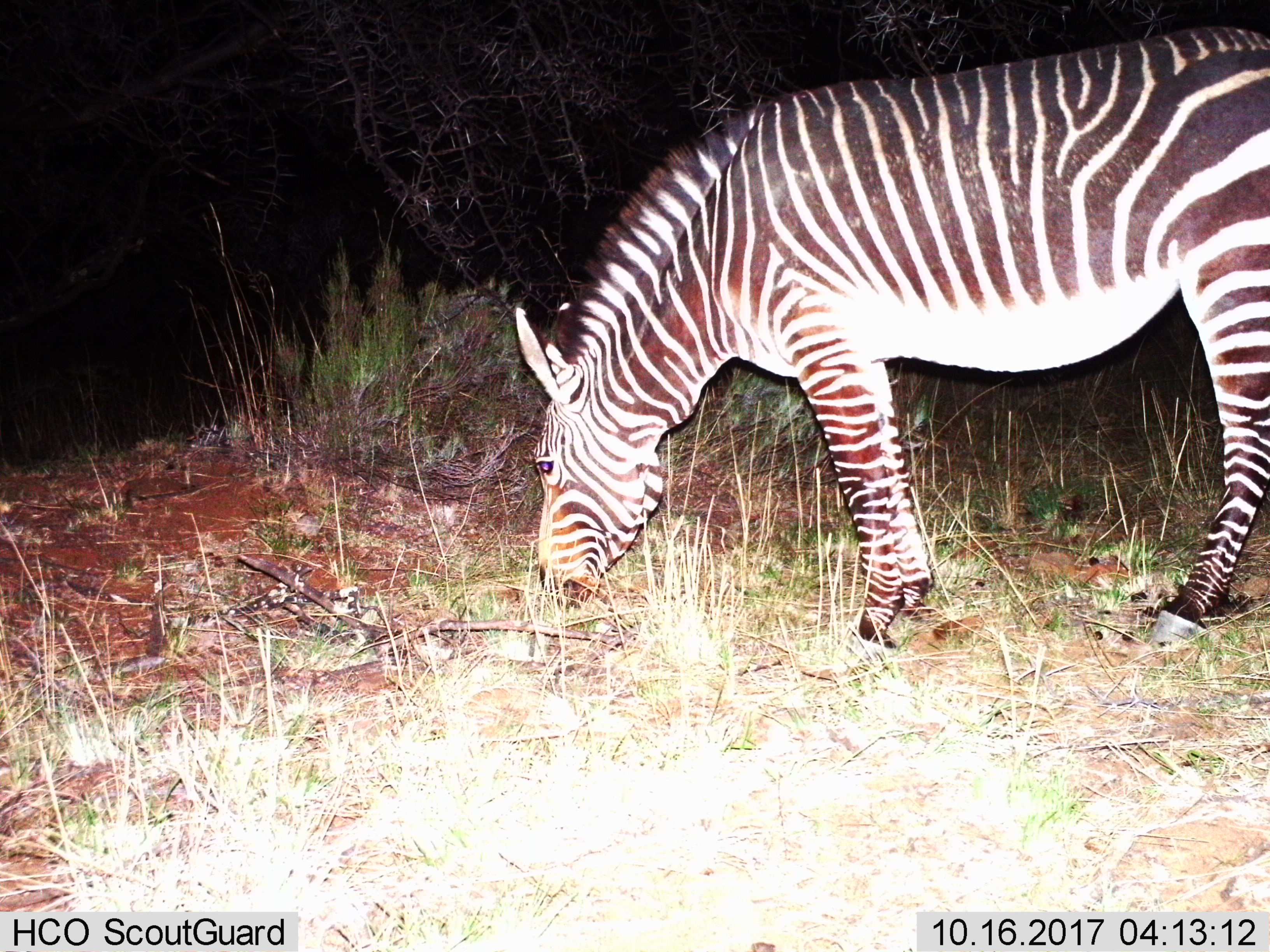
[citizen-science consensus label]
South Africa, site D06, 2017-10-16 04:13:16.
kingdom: Animalia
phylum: Chordata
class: Mammalia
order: Perissodactyla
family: Equidae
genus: Equus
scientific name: Equus zebra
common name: mountain zebra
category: zebramountain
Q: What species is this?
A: Zebramountain (mountain zebra) (Equus zebra).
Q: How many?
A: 1.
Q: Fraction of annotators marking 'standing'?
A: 0%.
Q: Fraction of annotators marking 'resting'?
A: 0%.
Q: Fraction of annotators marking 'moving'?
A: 0%.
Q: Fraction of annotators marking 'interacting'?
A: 0%.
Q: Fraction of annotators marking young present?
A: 0%.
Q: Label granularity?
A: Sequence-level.